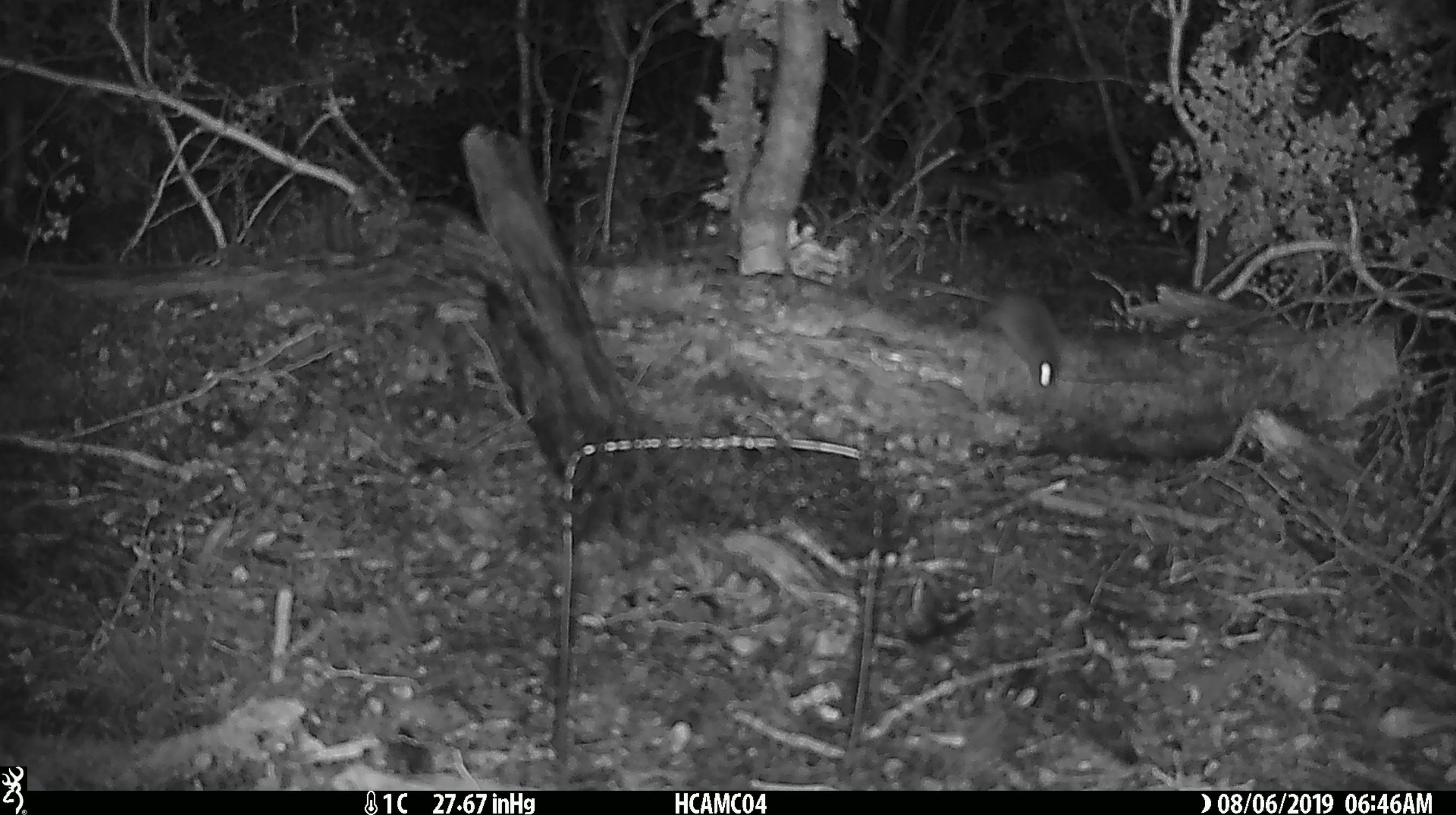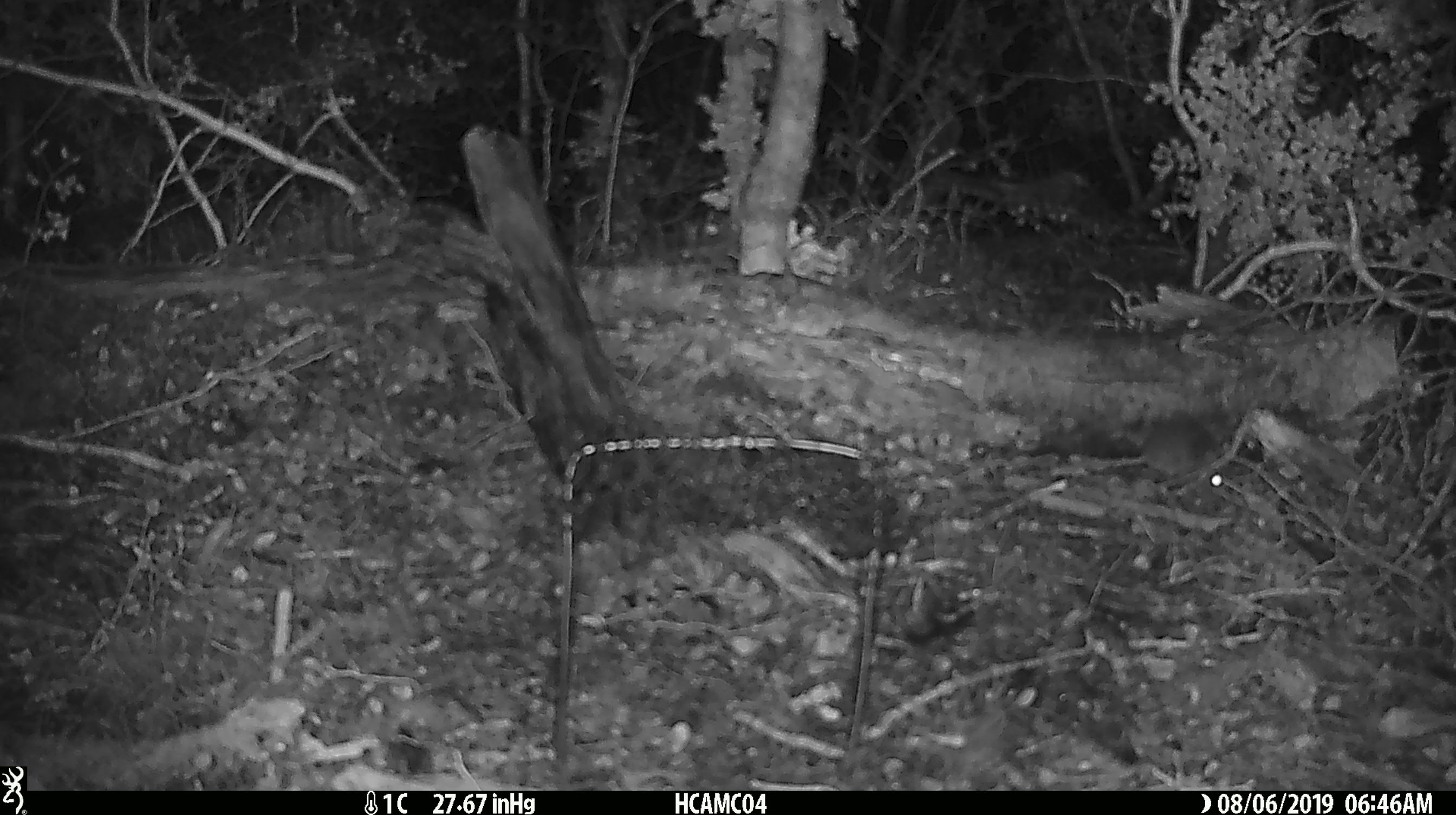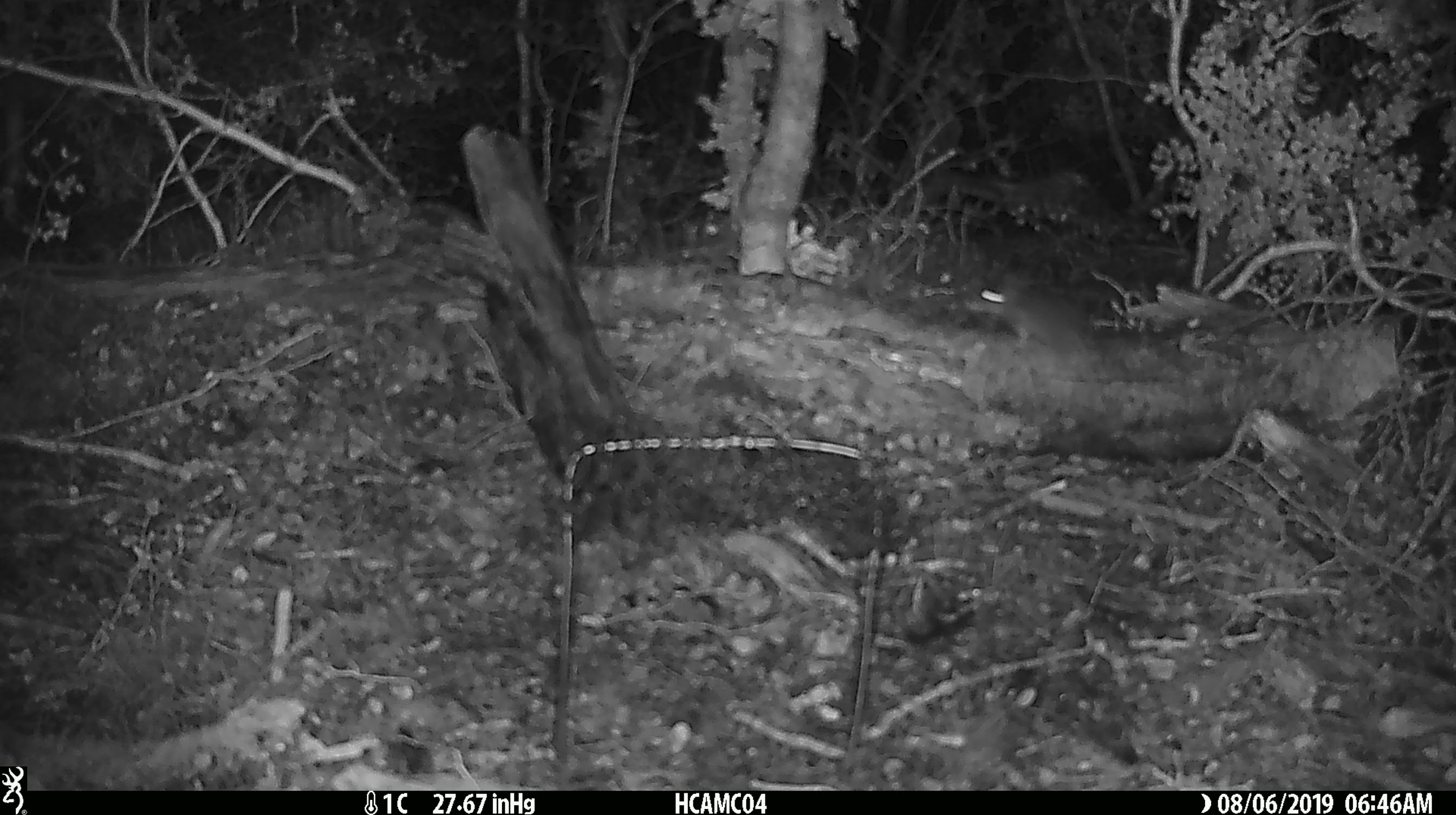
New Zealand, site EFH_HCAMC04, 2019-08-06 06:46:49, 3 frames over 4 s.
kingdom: Animalia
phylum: Chordata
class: Mammalia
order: Rodentia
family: Muridae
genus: Mus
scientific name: Mus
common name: mouse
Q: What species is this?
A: Mouse (Mus).